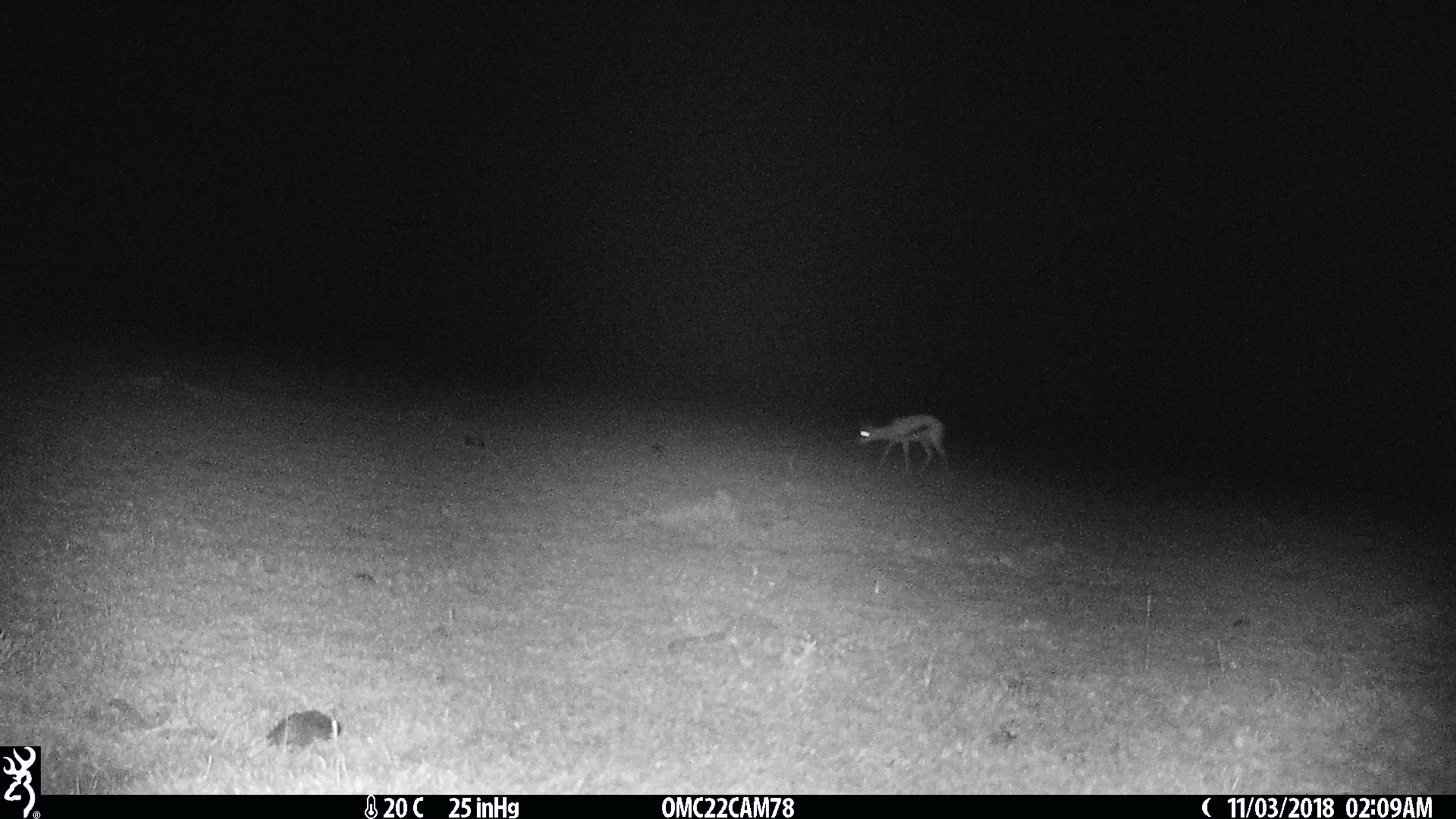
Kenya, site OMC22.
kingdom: Animalia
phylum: Chordata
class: Mammalia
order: Artiodactyla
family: Bovidae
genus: Eudorcas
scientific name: Eudorcas thomsonii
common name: thomon's gazelle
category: gazelle thomsons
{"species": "gazelle thomsons (thomon's gazelle) (Eudorcas thomsonii)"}